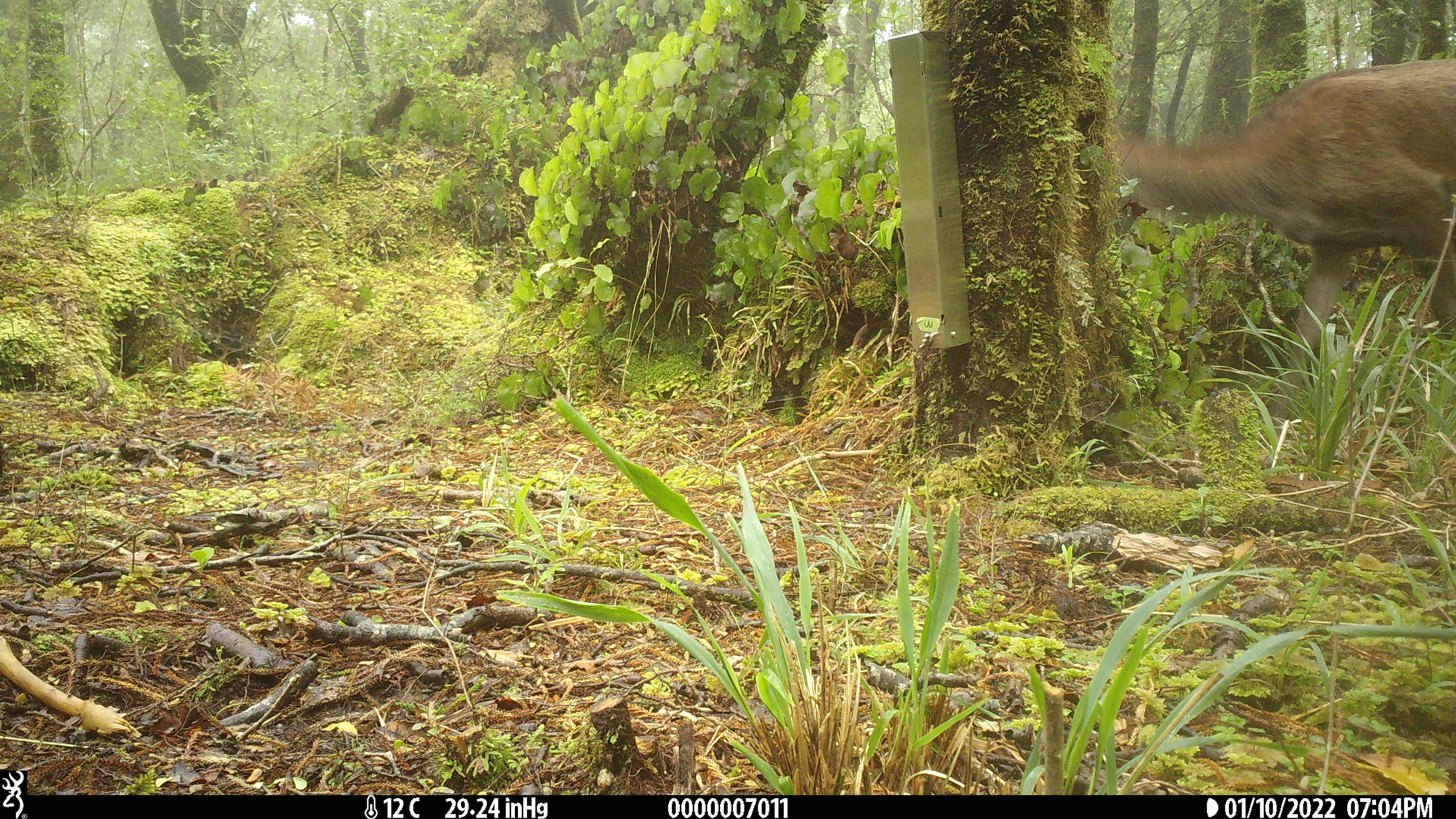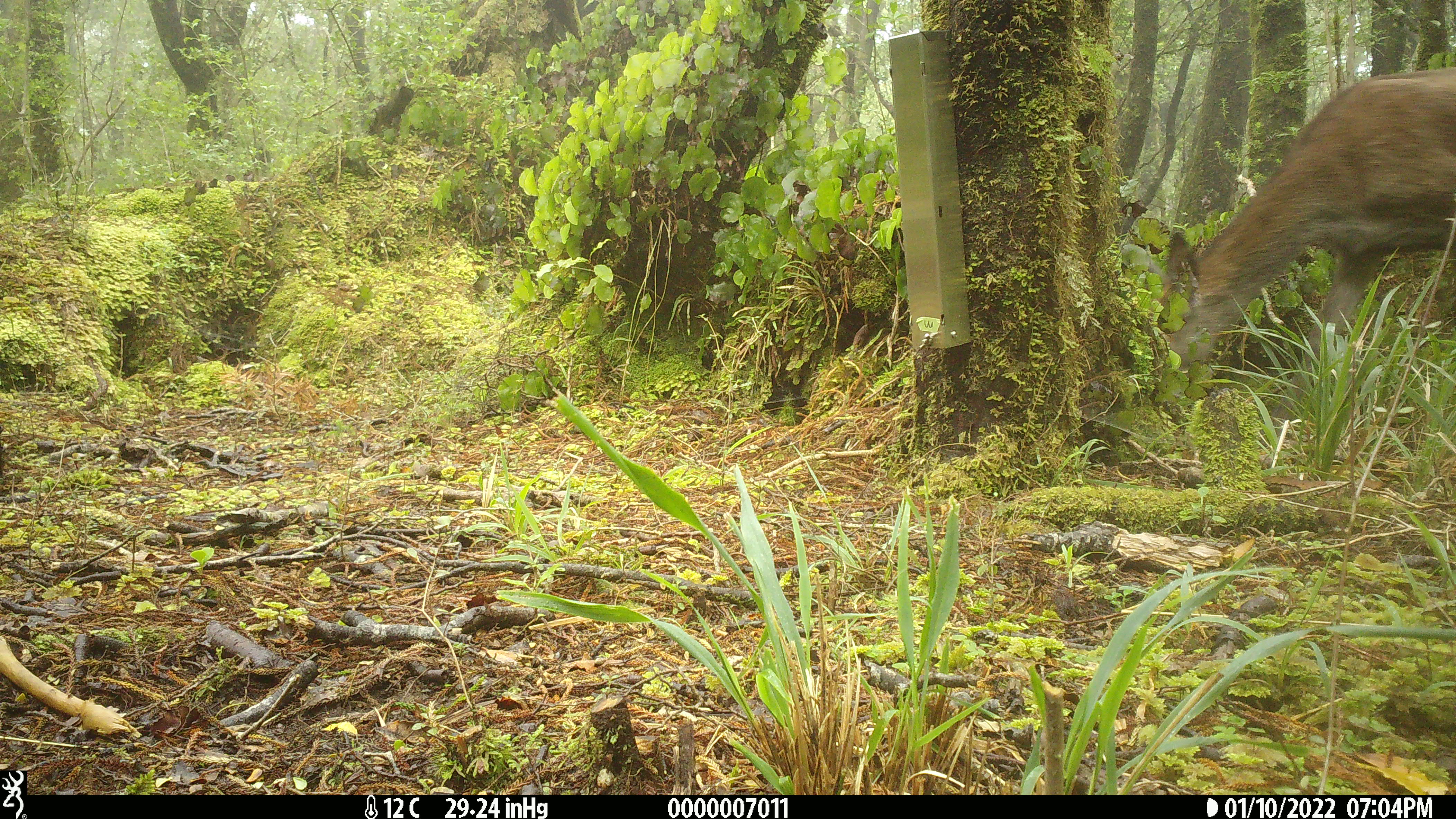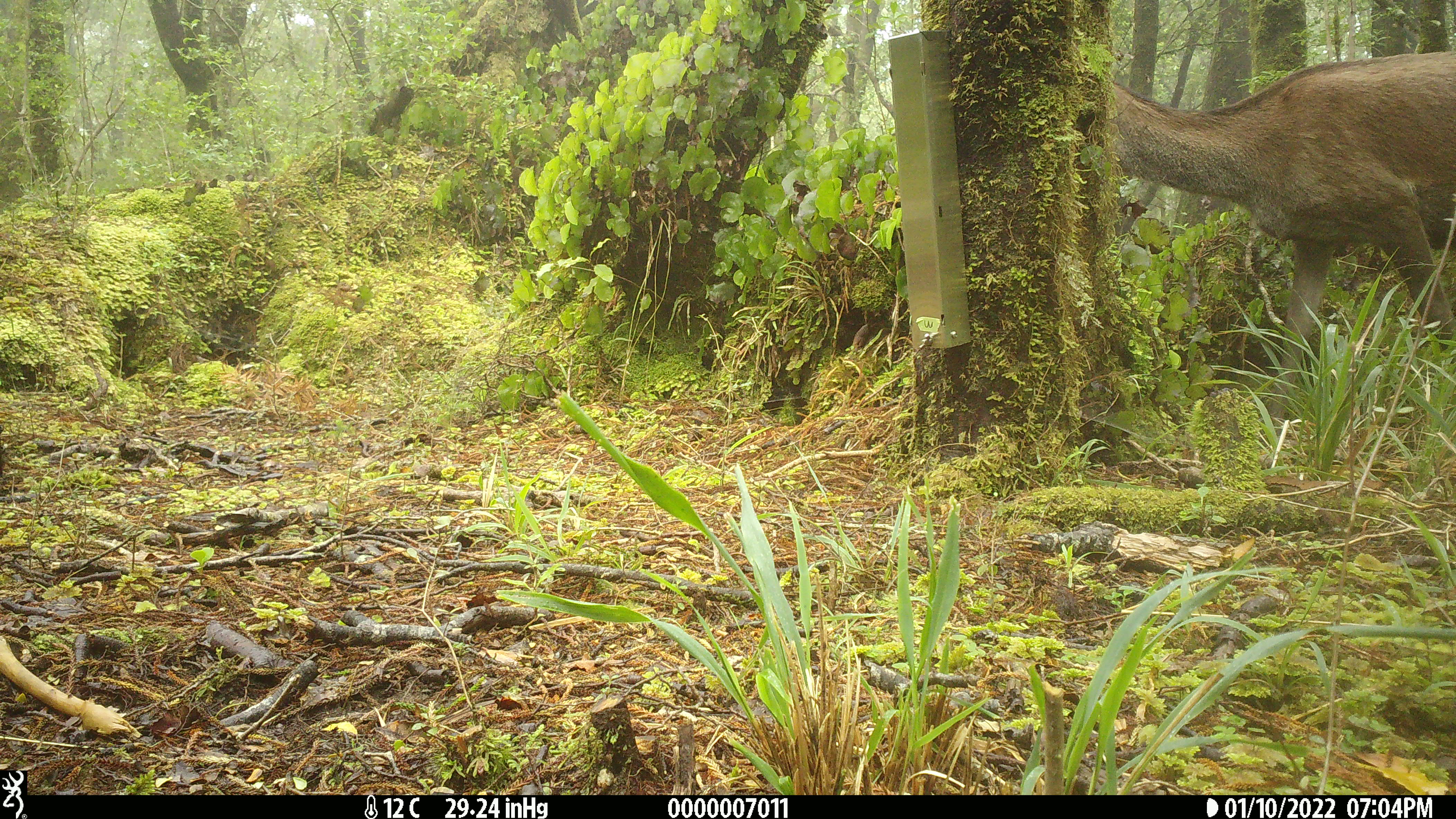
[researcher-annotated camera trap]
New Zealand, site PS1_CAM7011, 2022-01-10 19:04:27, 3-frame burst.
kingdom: Animalia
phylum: Chordata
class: Mammalia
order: Artiodactyla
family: Cervidae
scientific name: Cervidae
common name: deer